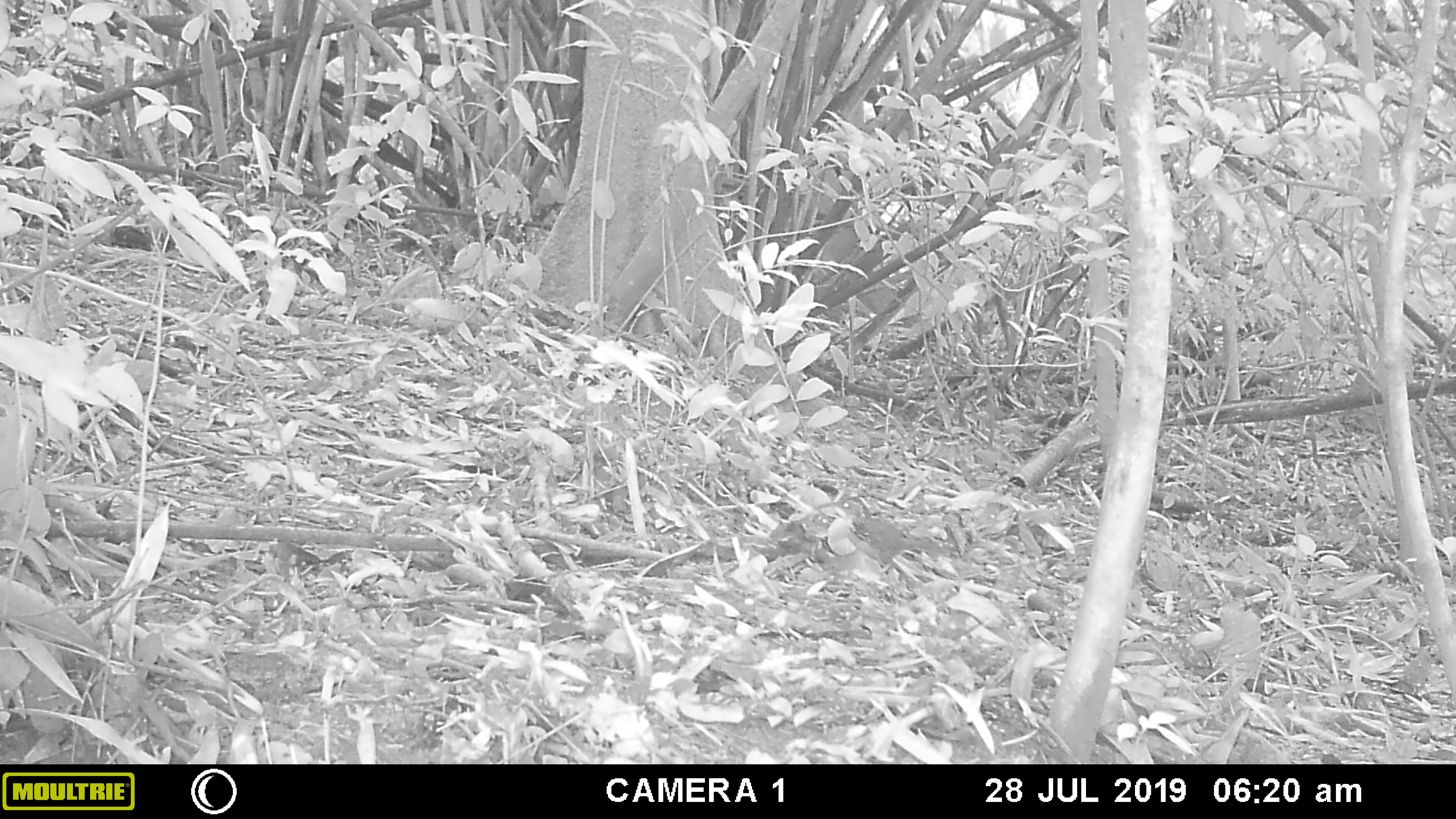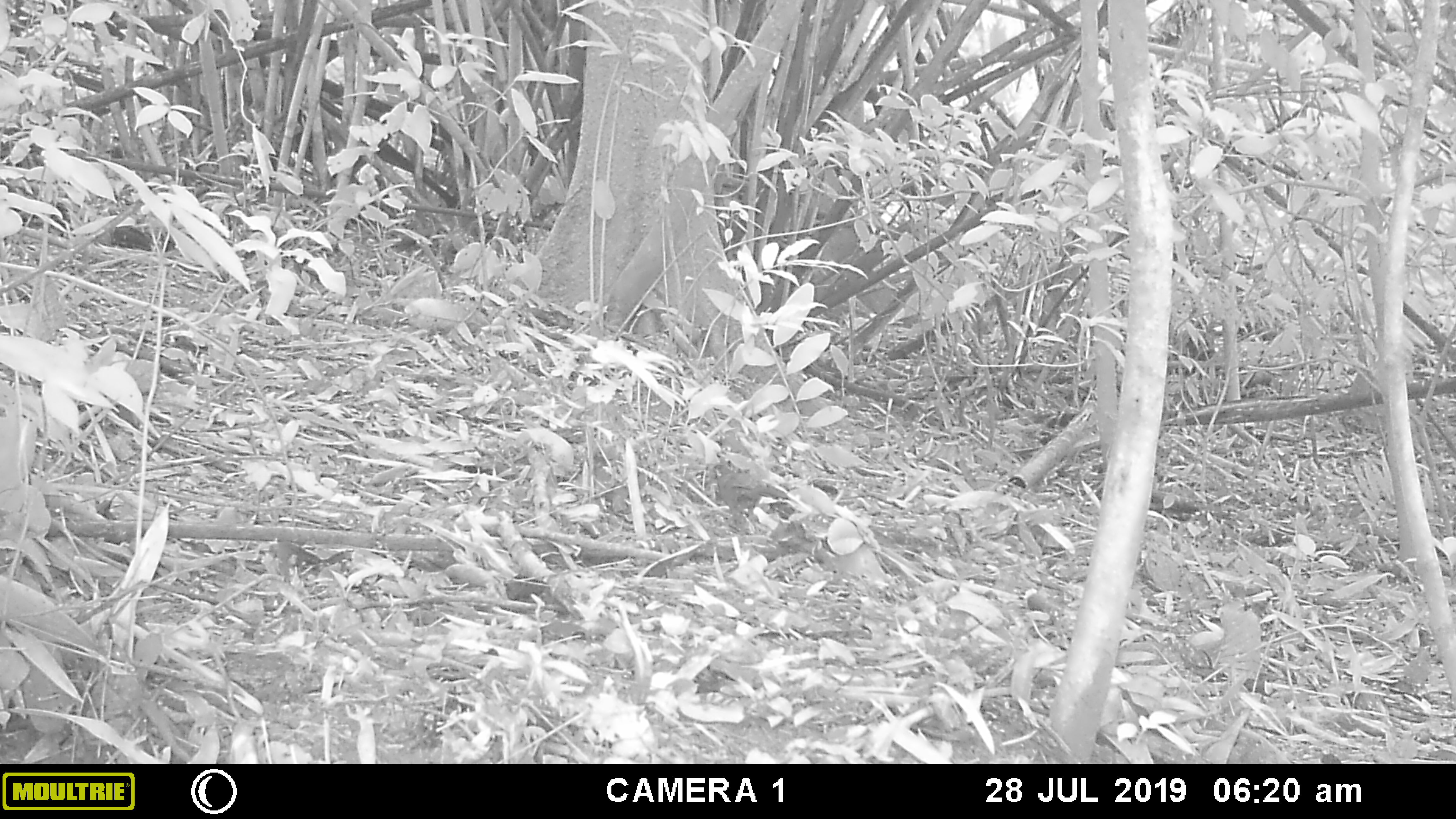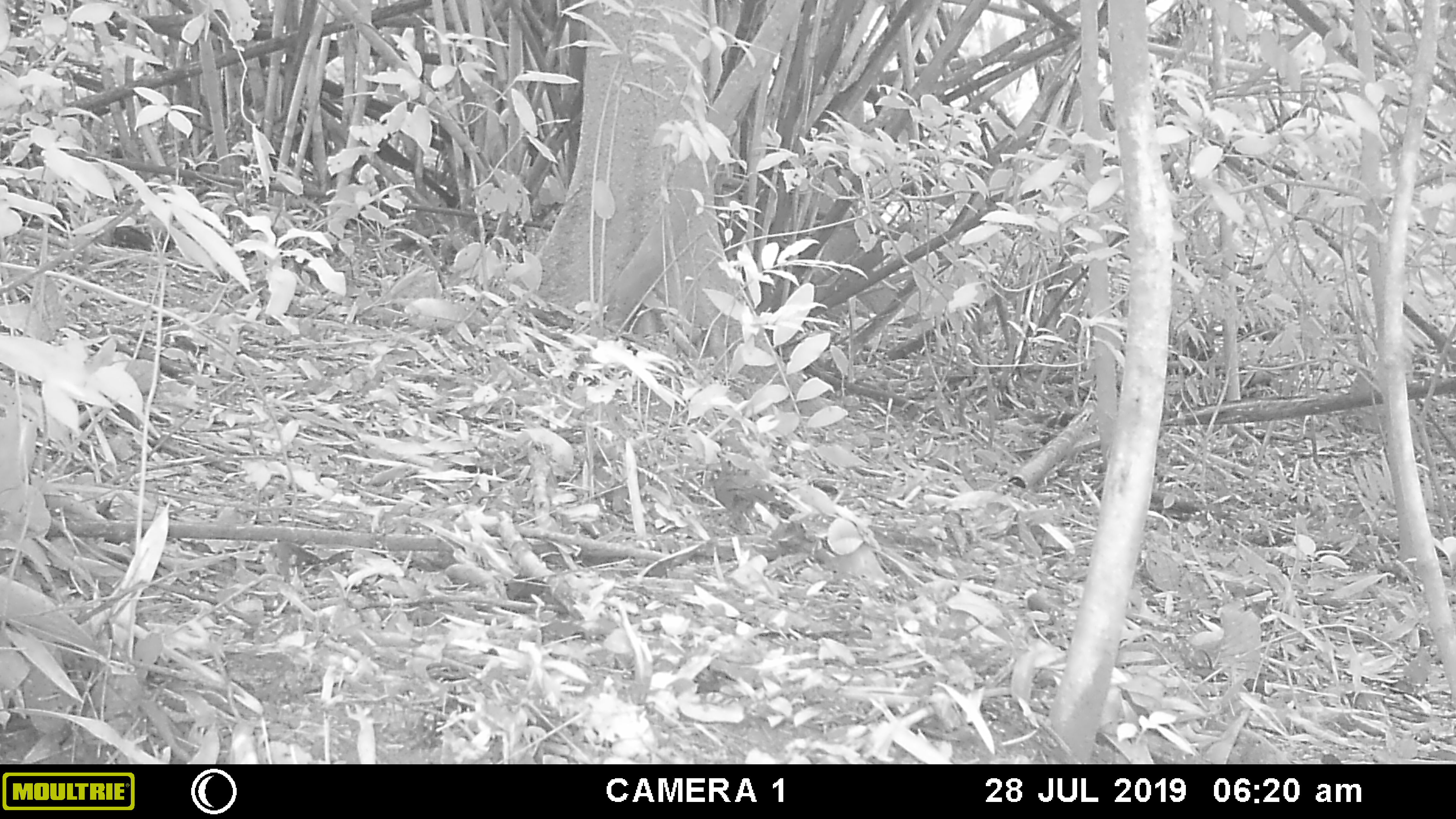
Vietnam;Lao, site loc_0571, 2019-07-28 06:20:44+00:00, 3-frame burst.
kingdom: Animalia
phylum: Chordata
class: Aves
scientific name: Aves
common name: bird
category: unidentified bird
Unidentified bird (bird) (Aves). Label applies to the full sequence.